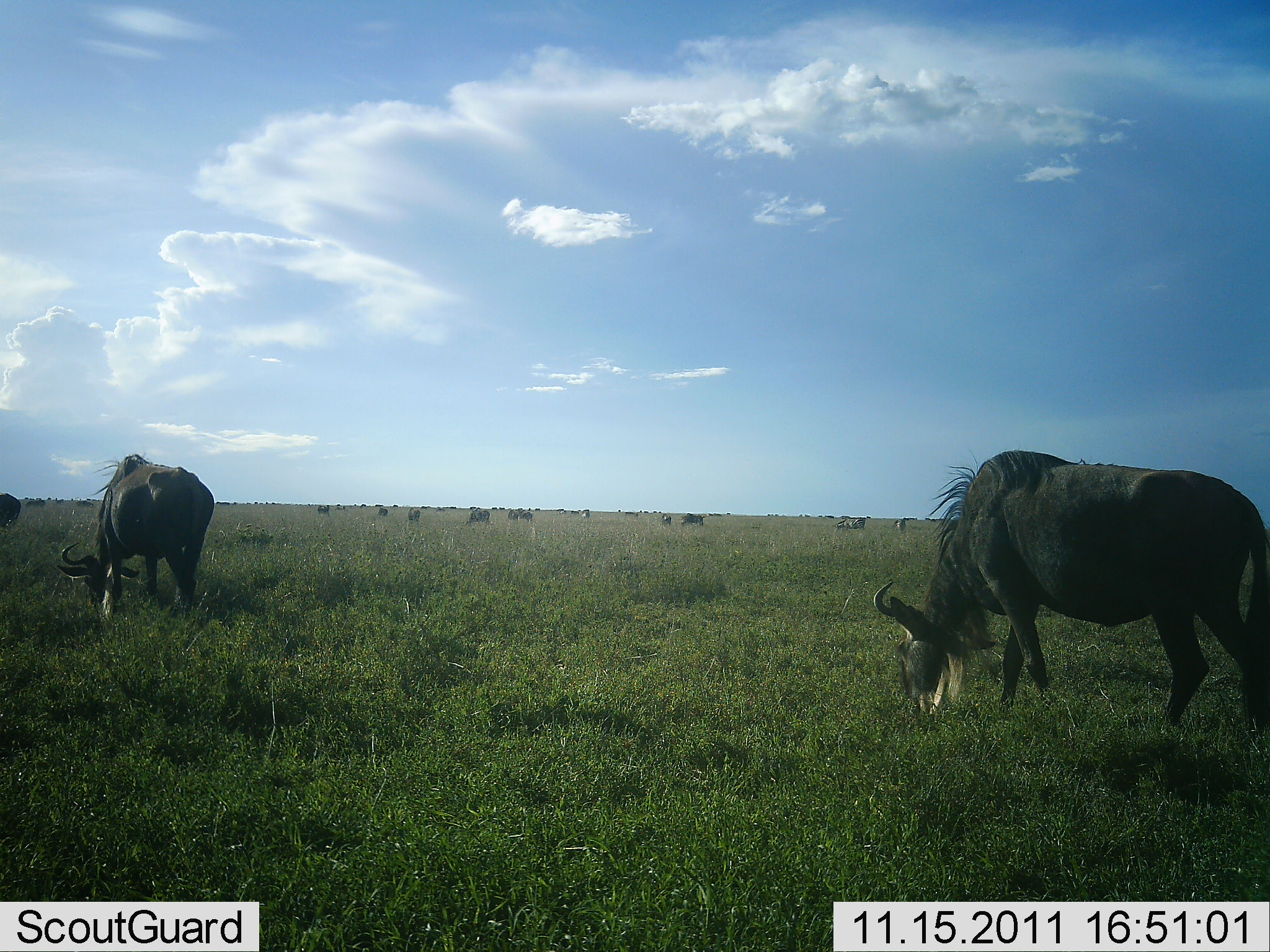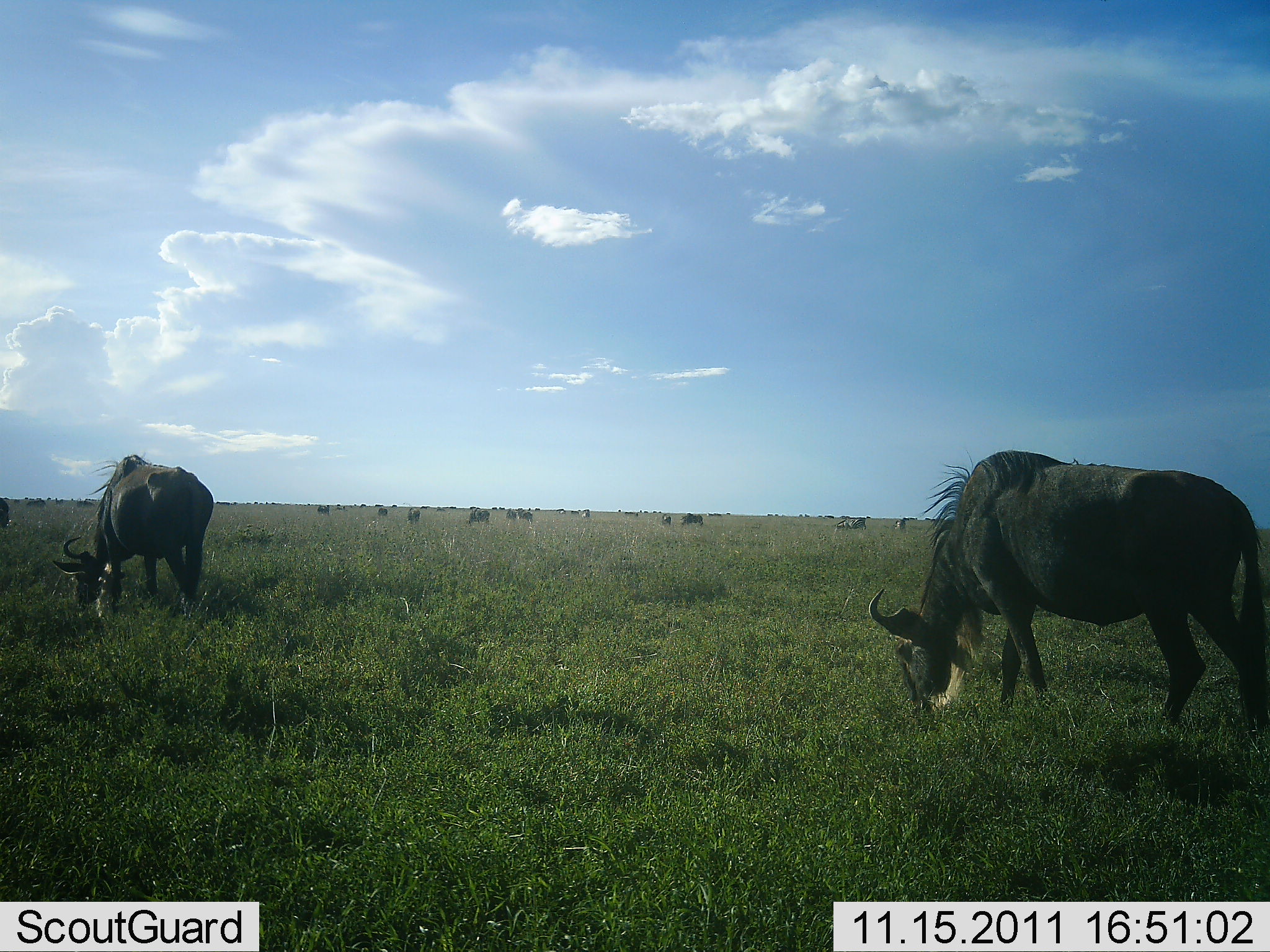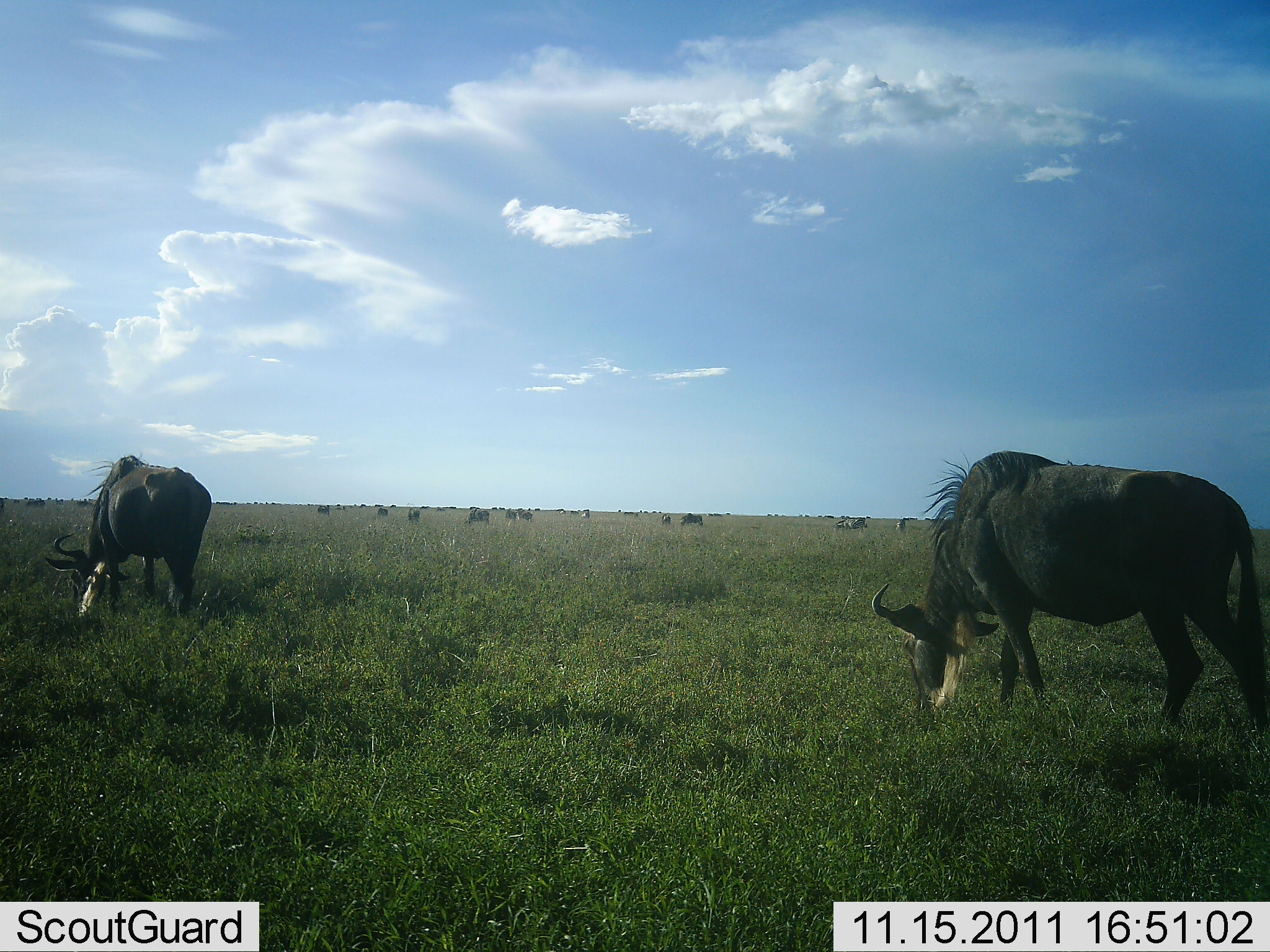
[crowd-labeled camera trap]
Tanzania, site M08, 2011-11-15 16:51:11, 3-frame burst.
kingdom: Animalia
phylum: Chordata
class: Mammalia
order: Artiodactyla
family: Bovidae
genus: Connochaetes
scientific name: Connochaetes taurinus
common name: blue wildebeest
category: wildebeest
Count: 11-50.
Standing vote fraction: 57%.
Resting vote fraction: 7%.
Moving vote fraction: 21%.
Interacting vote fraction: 7%.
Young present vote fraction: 0%.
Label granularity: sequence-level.